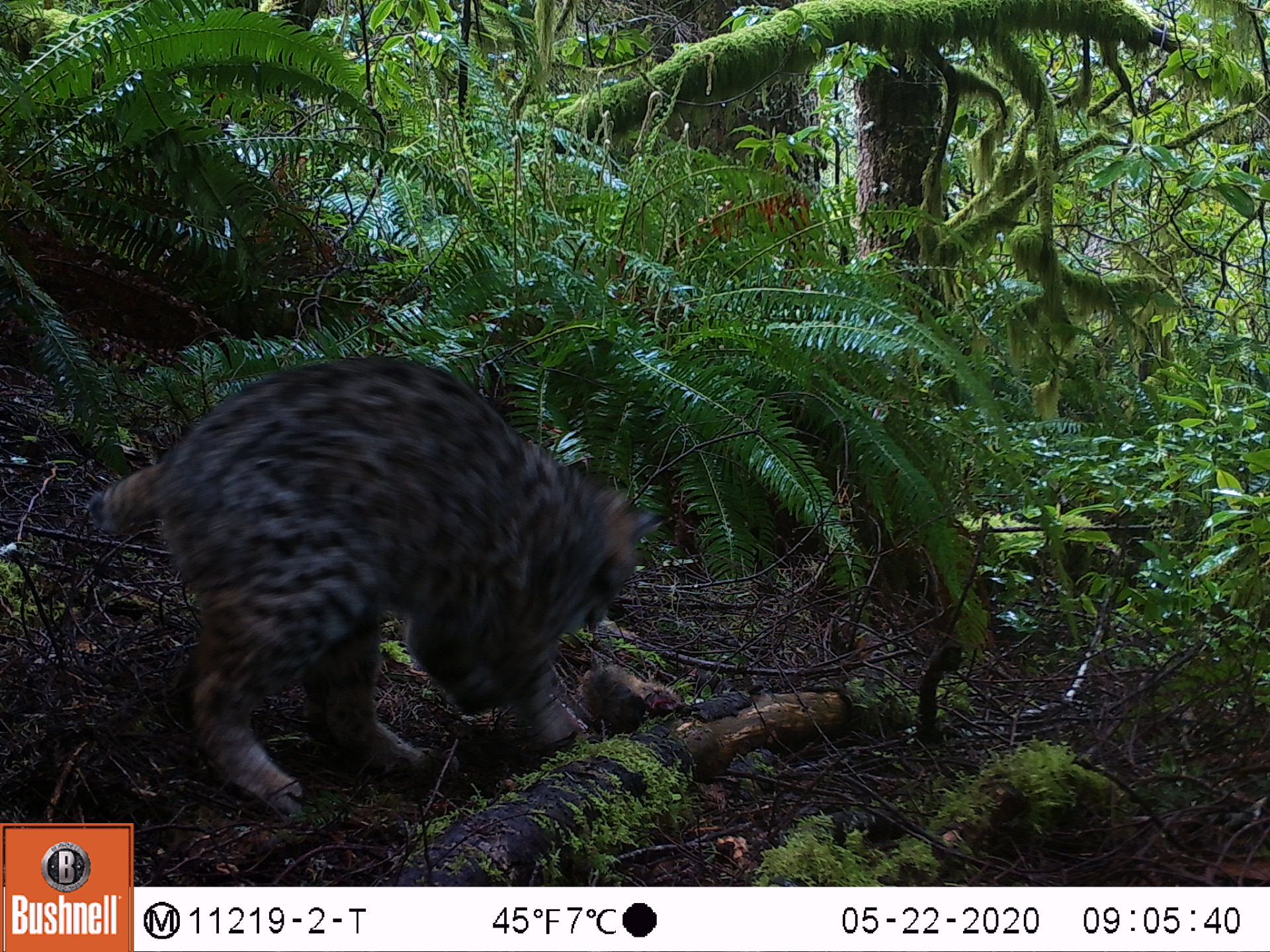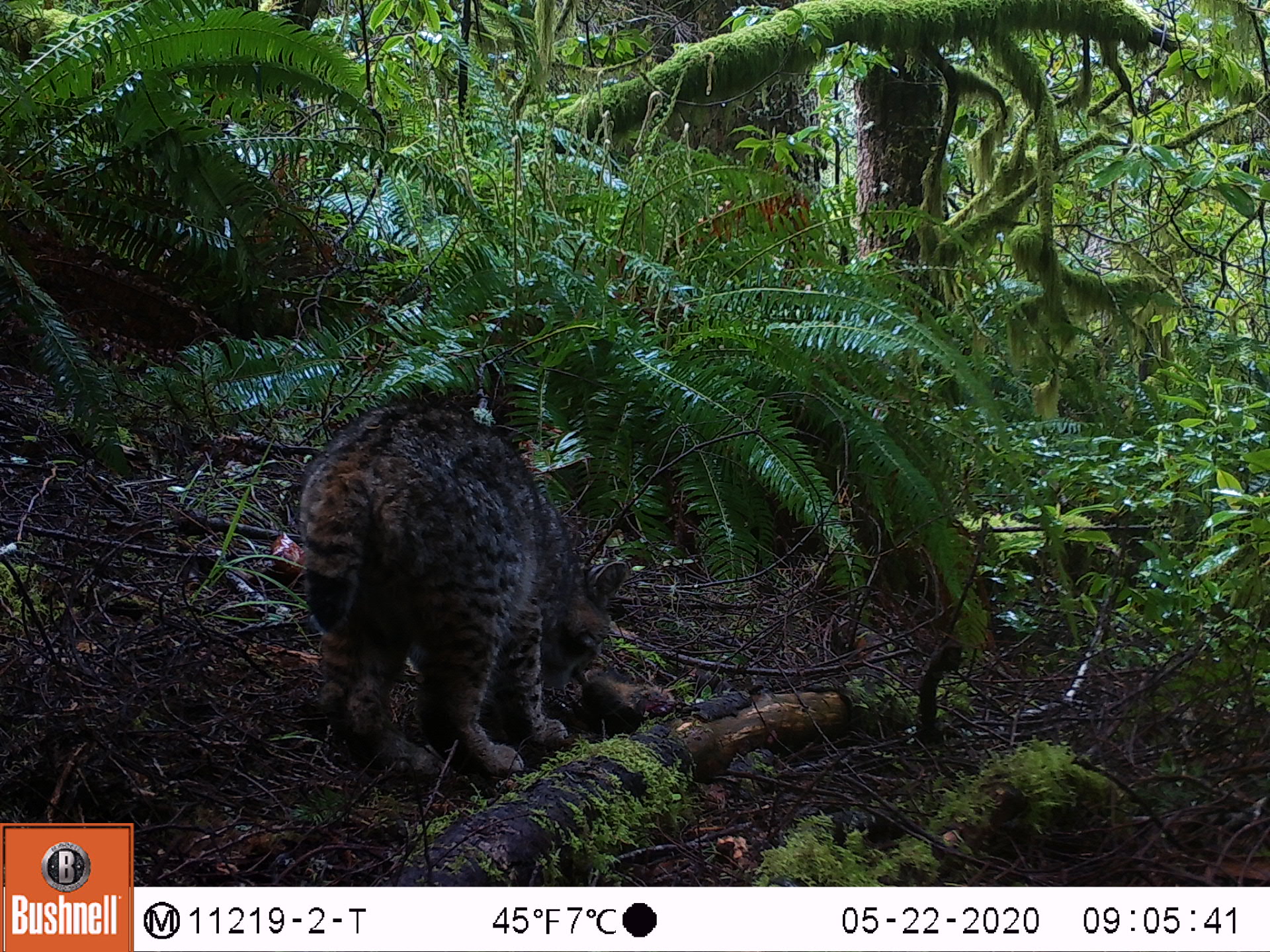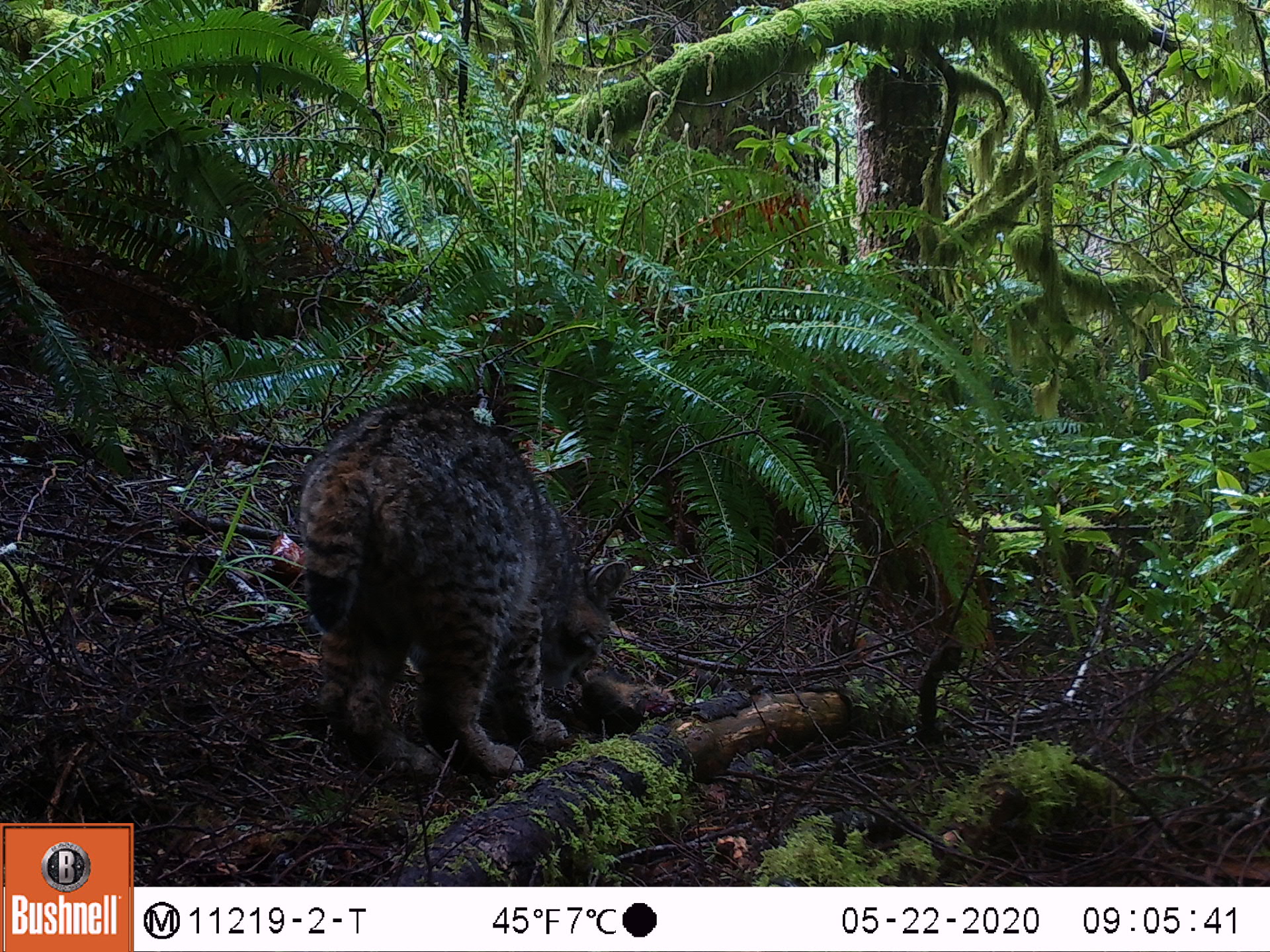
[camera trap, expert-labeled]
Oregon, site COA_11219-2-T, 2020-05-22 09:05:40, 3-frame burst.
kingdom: Animalia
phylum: Chordata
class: Mammalia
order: Rodentia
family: Sciuridae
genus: Tamiasciurus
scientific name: Tamiasciurus douglasii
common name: douglas squirrel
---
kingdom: Animalia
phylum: Chordata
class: Mammalia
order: Carnivora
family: Felidae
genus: Lynx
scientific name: Lynx rufus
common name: bobcat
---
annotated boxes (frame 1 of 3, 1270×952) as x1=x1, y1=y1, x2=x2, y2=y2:
douglas squirrel: x1=101, y1=337, x2=649, y2=795; x1=576, y1=661, x2=676, y2=730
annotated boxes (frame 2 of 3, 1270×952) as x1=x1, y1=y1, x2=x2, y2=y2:
bobcat: x1=277, y1=388, x2=640, y2=796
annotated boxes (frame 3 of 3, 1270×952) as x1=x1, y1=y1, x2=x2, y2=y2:
douglas squirrel: x1=291, y1=410, x2=616, y2=789; x1=583, y1=672, x2=682, y2=738